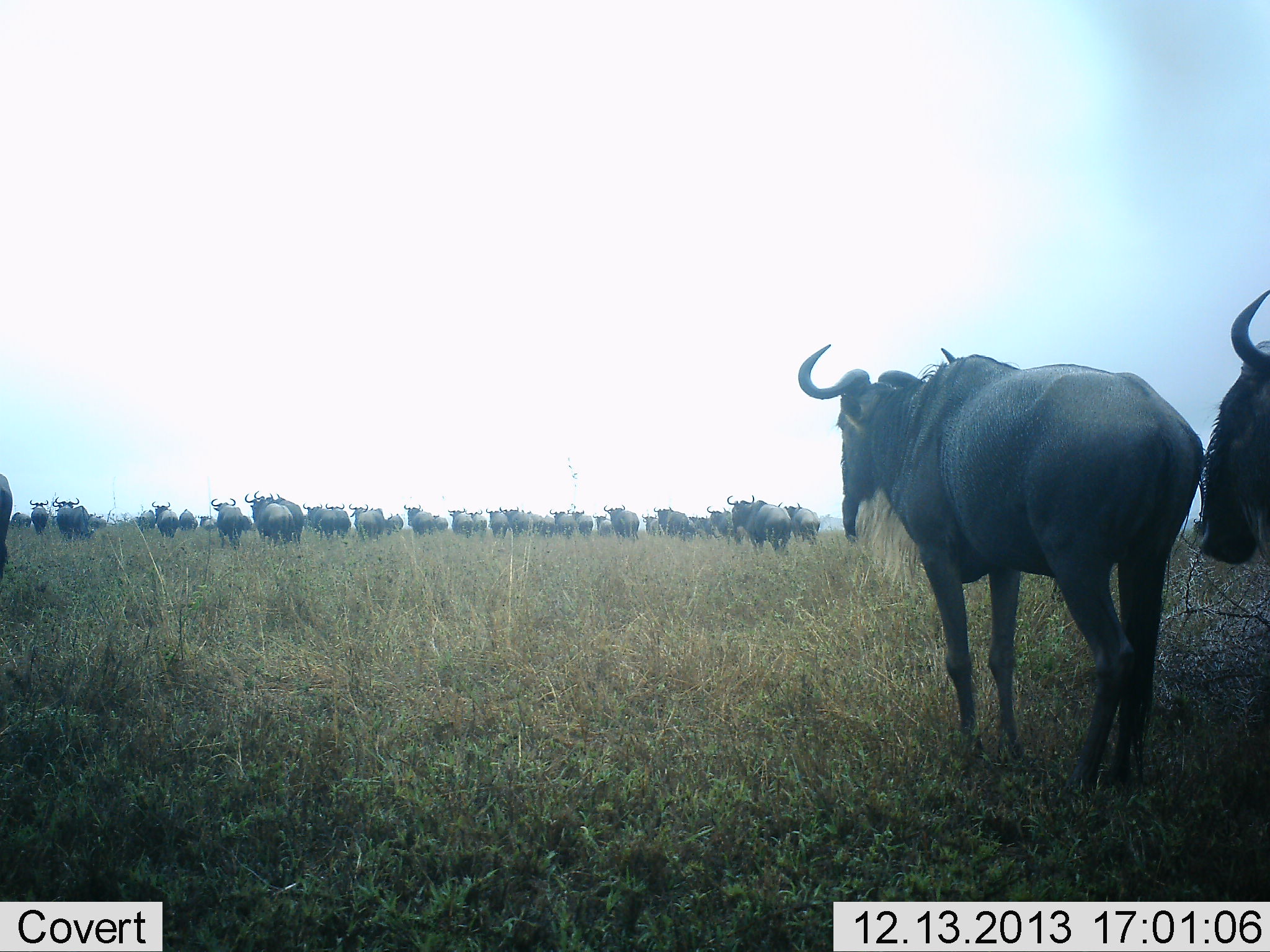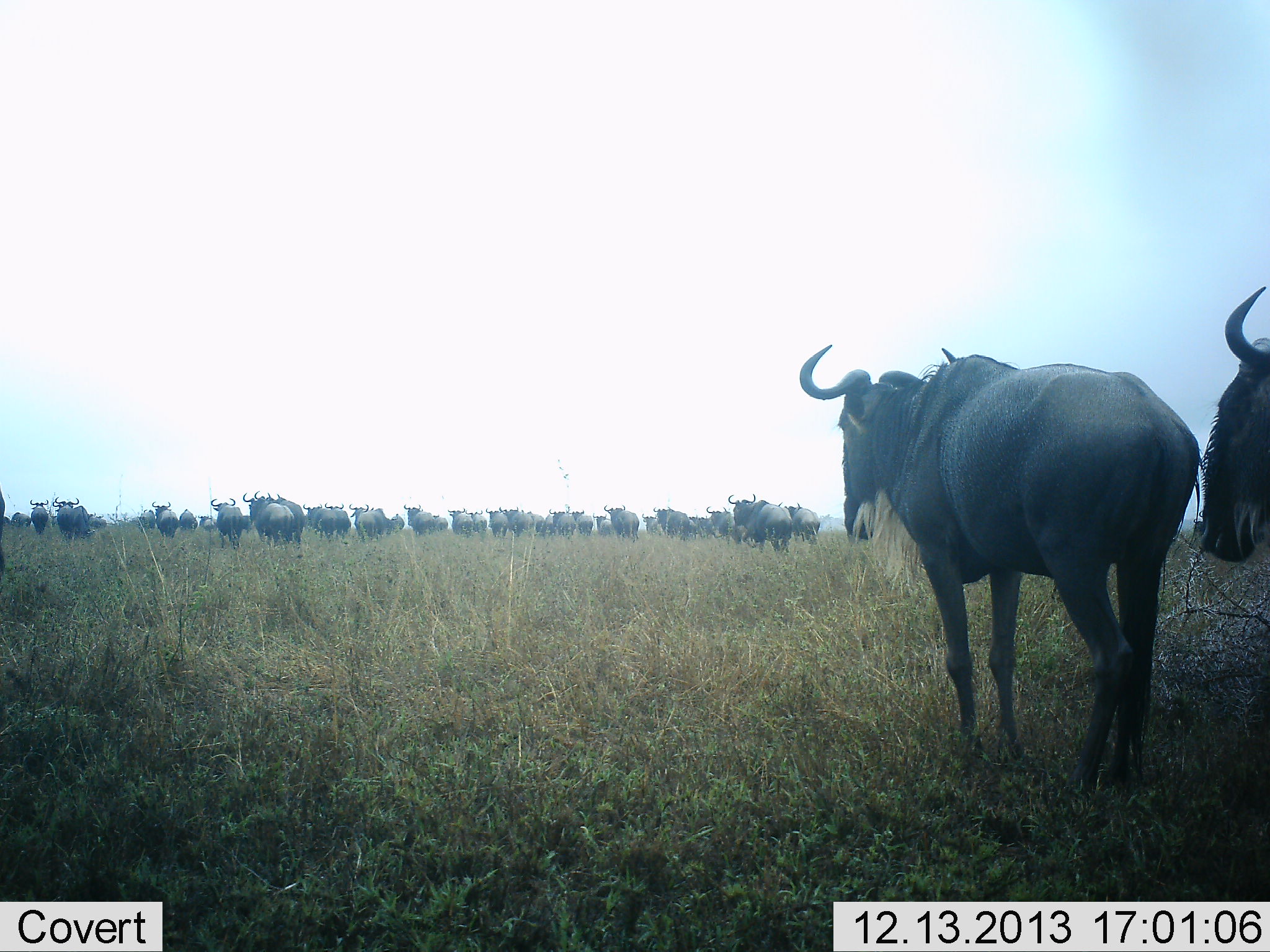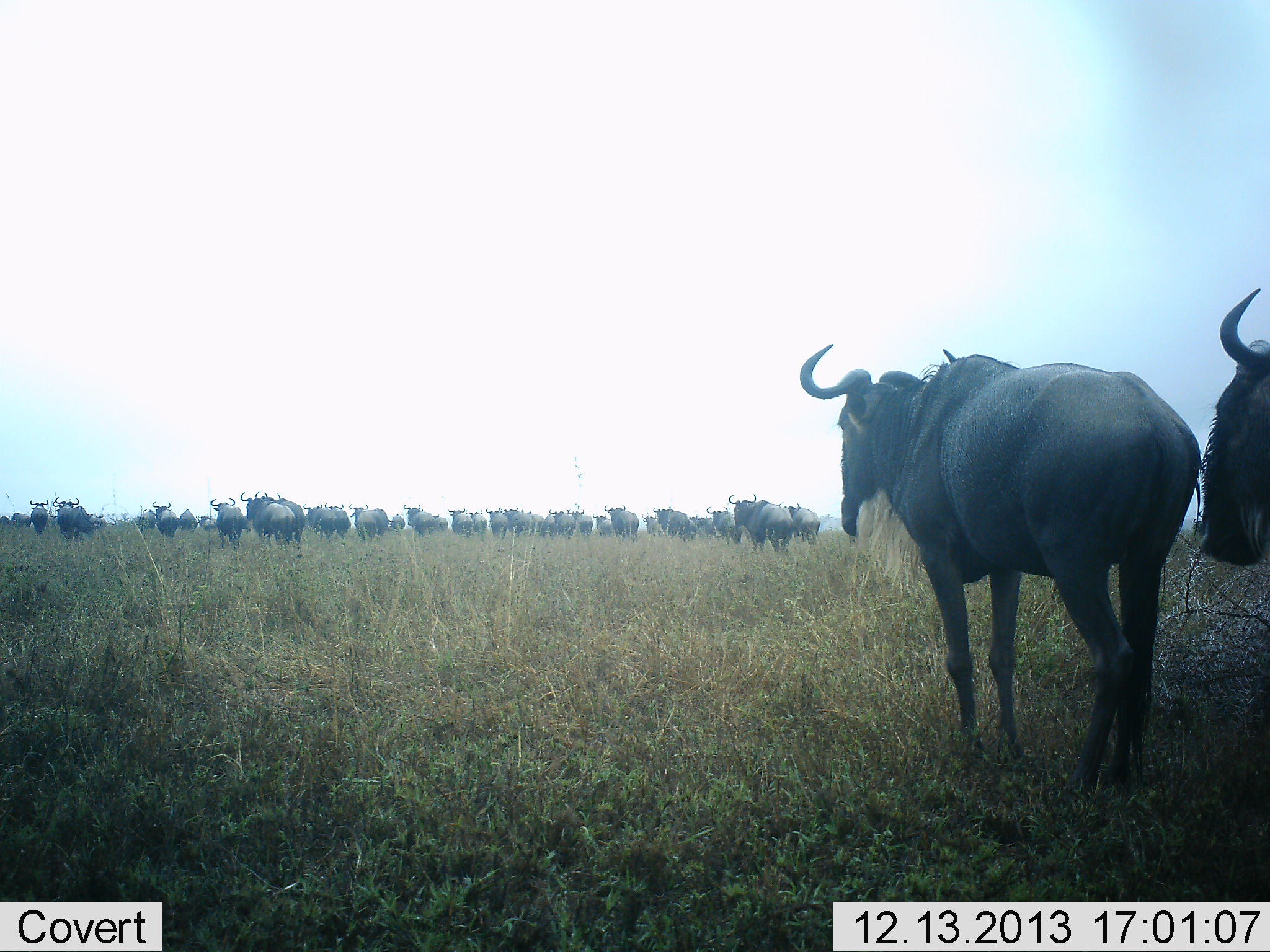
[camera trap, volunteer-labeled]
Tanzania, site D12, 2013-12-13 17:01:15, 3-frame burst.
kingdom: Animalia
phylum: Chordata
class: Mammalia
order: Artiodactyla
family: Bovidae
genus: Connochaetes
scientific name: Connochaetes taurinus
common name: blue wildebeest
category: wildebeest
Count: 11-50.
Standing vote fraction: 70%.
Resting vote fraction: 0%.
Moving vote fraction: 30%.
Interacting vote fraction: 0%.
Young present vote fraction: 0%.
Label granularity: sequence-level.